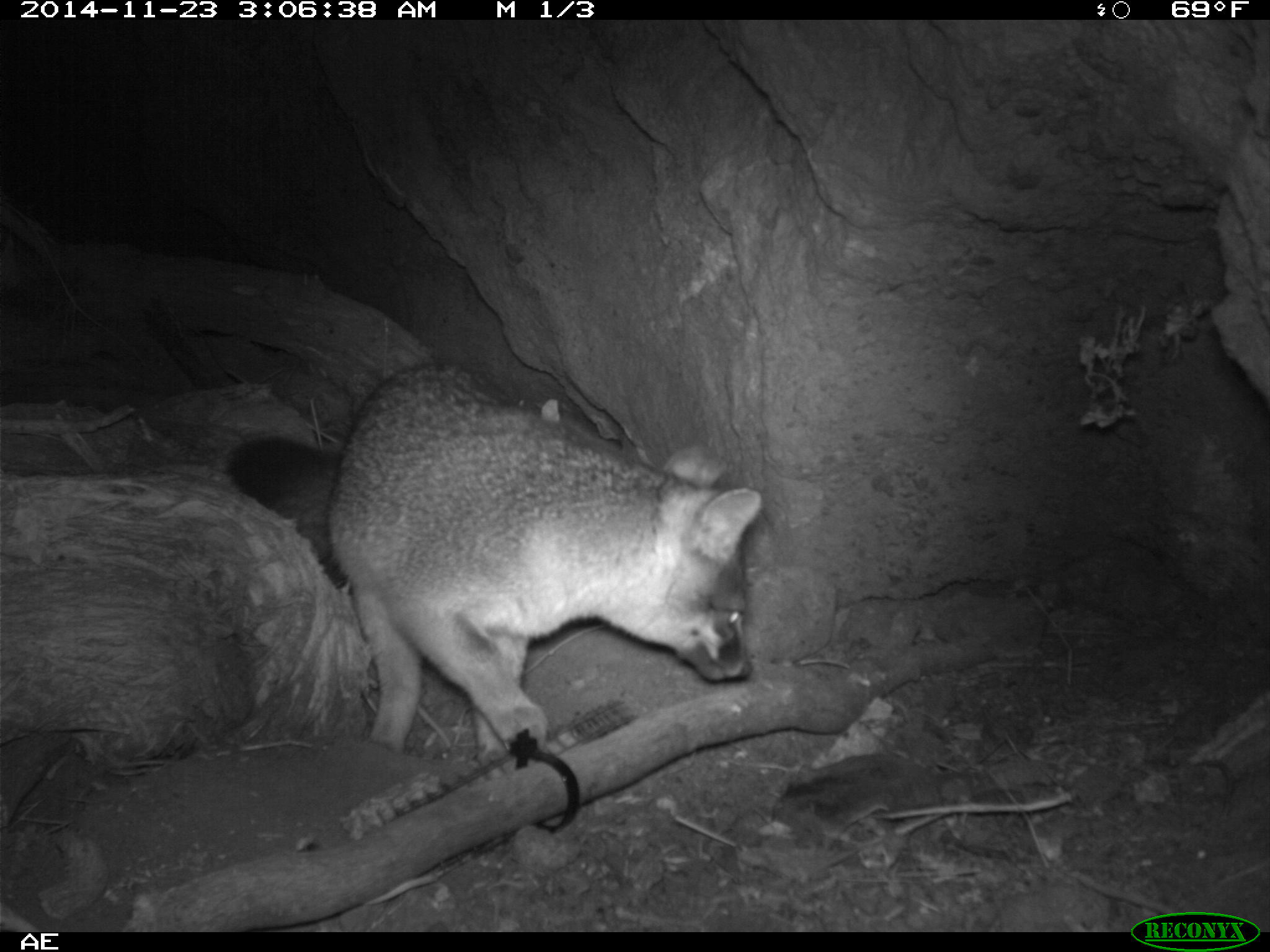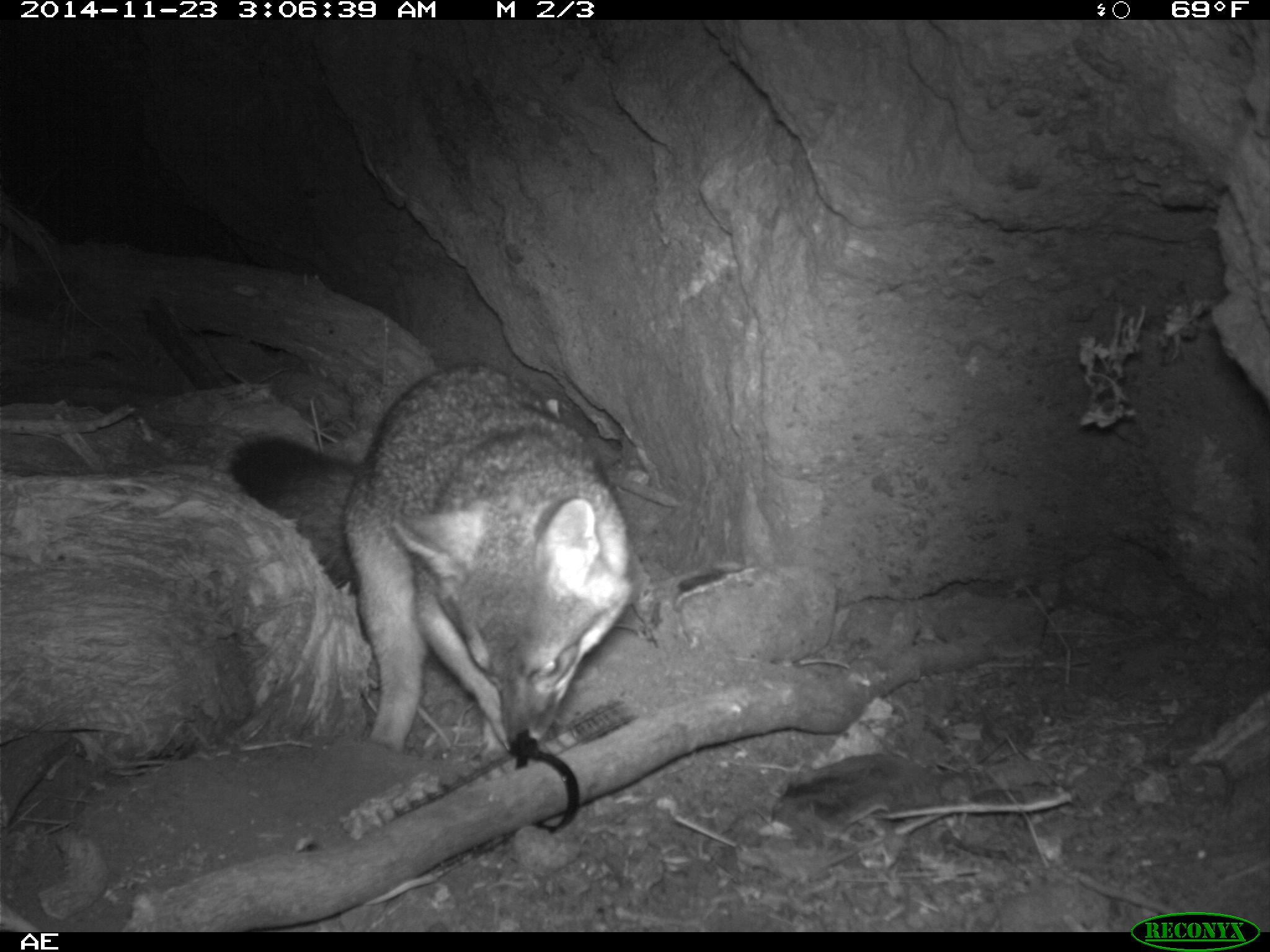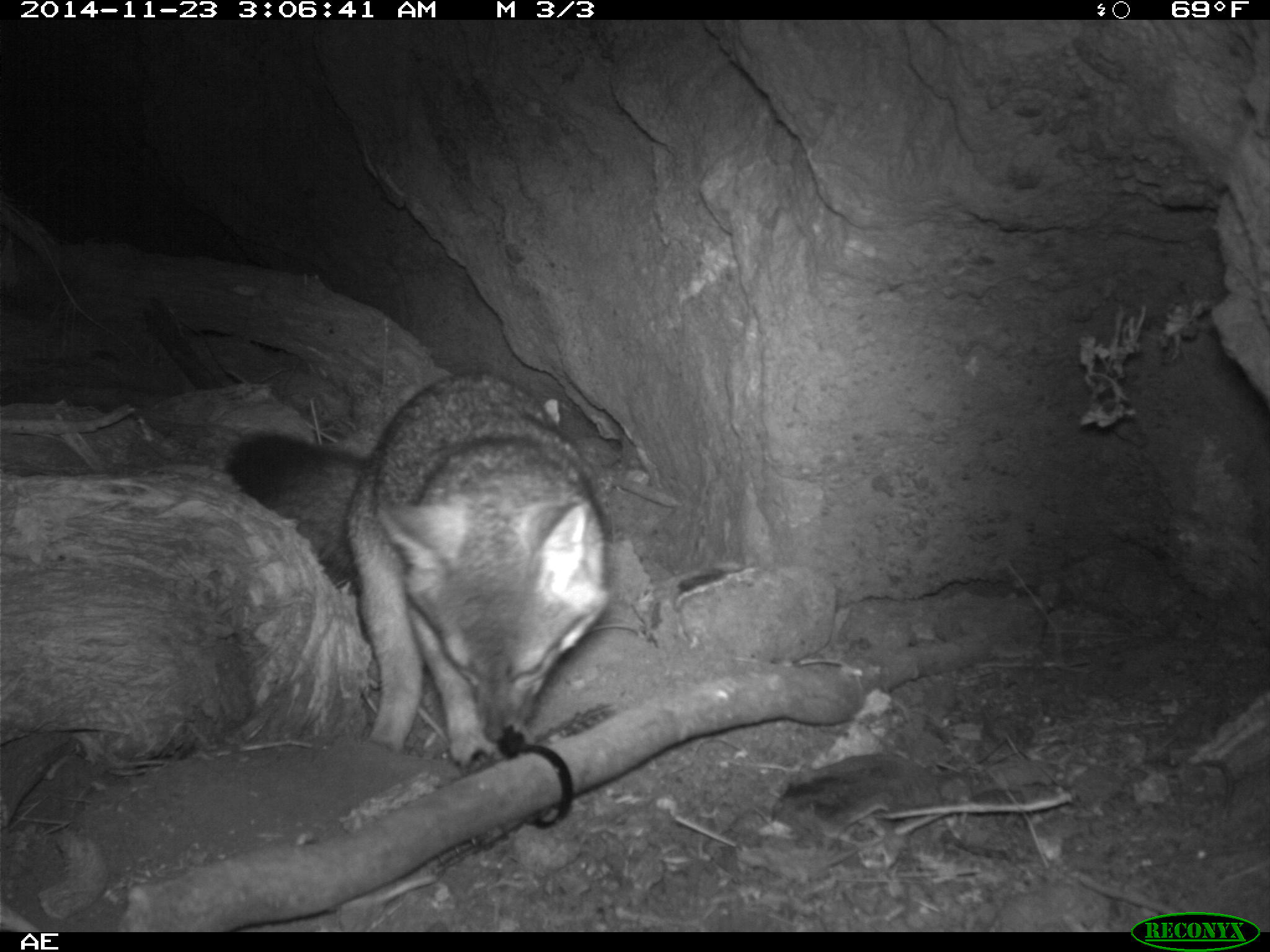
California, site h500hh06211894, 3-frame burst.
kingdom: Animalia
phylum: Chordata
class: Mammalia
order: Carnivora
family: Canidae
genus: Urocyon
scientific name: Urocyon littoralis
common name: island fox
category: fox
Fox (island fox) (Urocyon littoralis).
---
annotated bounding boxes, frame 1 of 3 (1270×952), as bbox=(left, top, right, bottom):
fox: bbox=(228, 358, 763, 767)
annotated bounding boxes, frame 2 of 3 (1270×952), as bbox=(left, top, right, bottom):
fox: bbox=(226, 361, 635, 761)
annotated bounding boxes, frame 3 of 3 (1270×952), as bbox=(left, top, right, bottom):
fox: bbox=(228, 369, 611, 770)